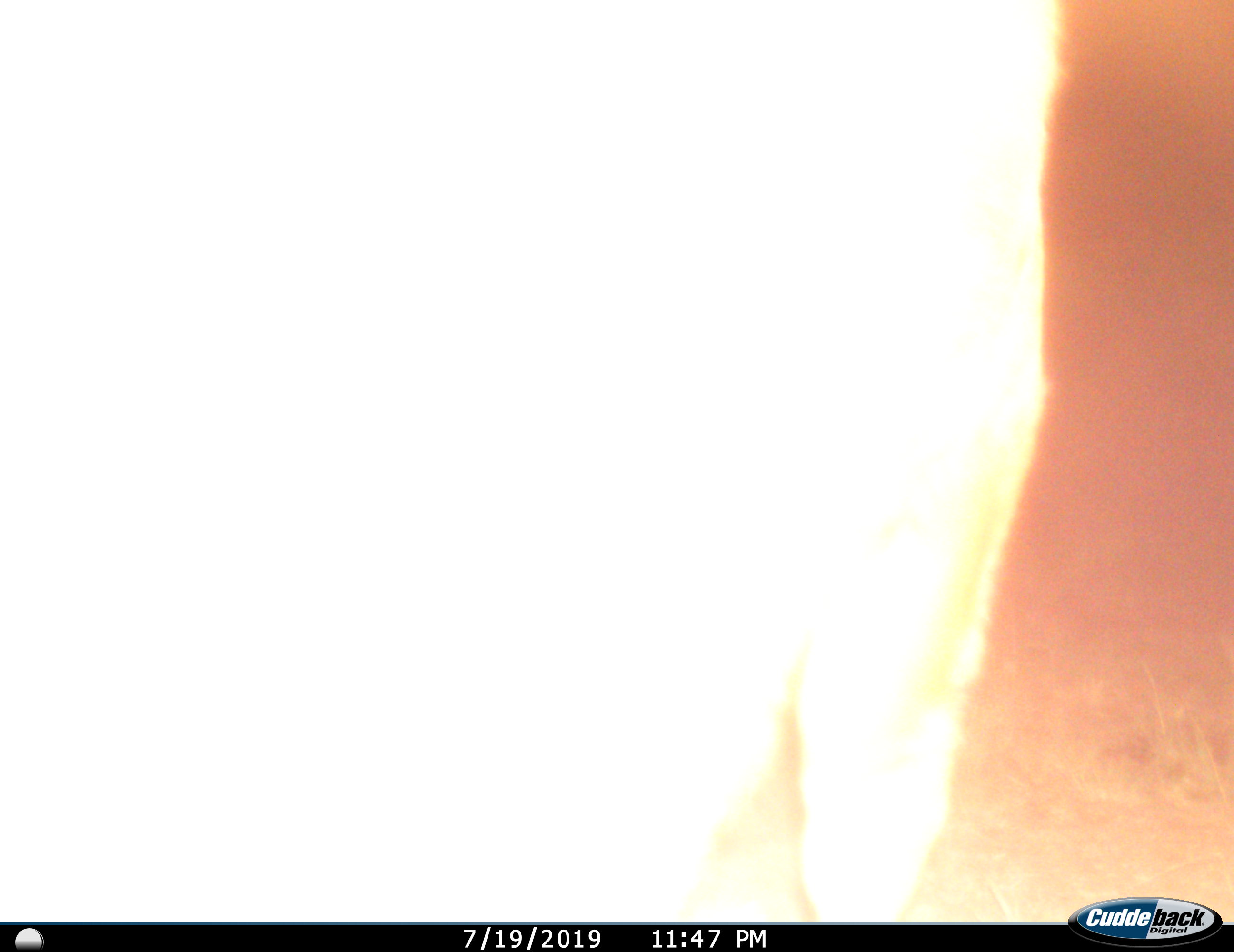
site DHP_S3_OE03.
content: unidentified animal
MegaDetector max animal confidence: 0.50